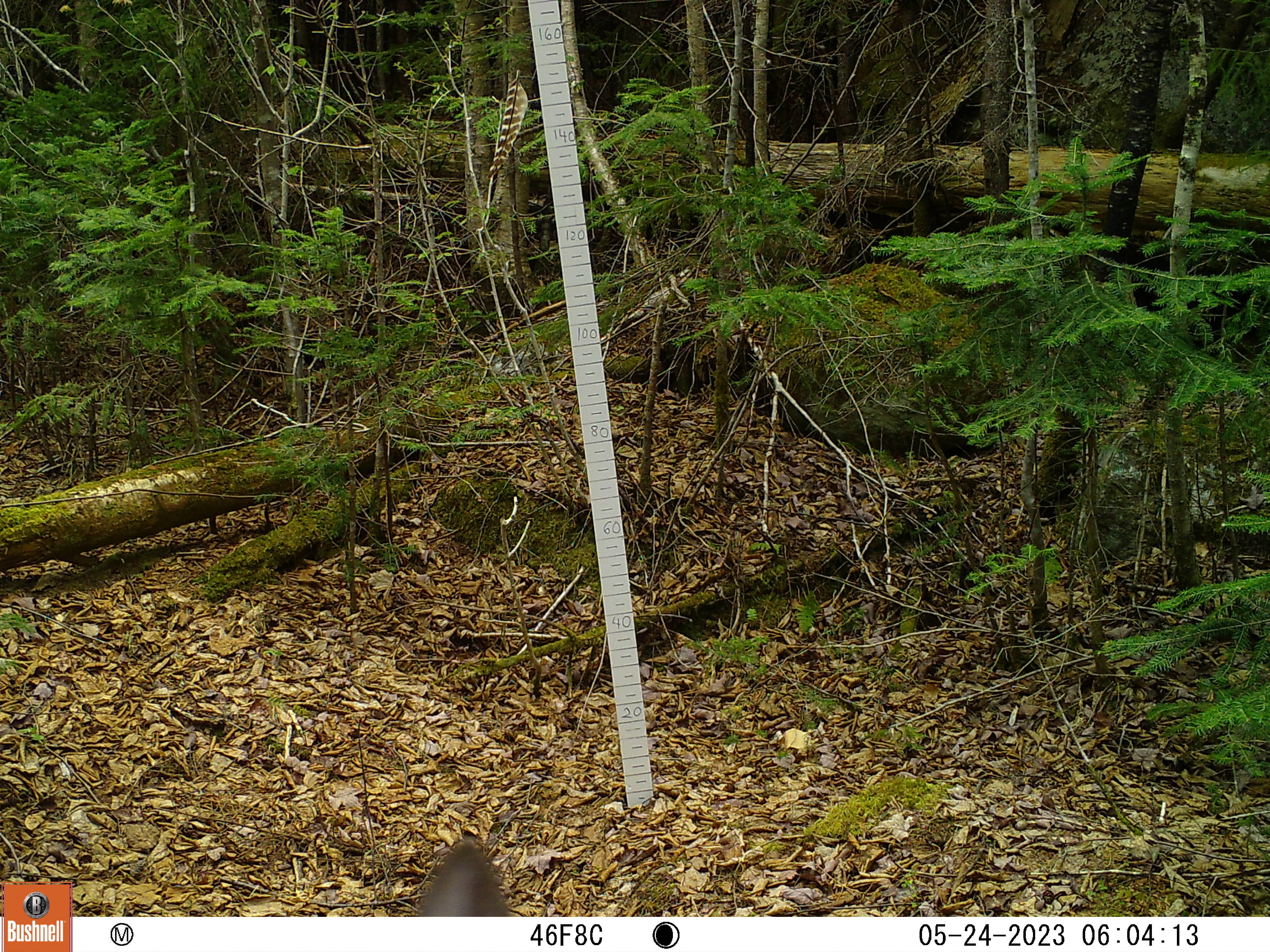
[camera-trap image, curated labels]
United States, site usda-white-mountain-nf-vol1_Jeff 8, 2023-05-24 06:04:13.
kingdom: Animalia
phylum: Chordata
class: Mammalia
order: Artiodactyla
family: Cervidae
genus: Odocoileus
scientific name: Odocoileus virginianus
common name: white-tailed deer